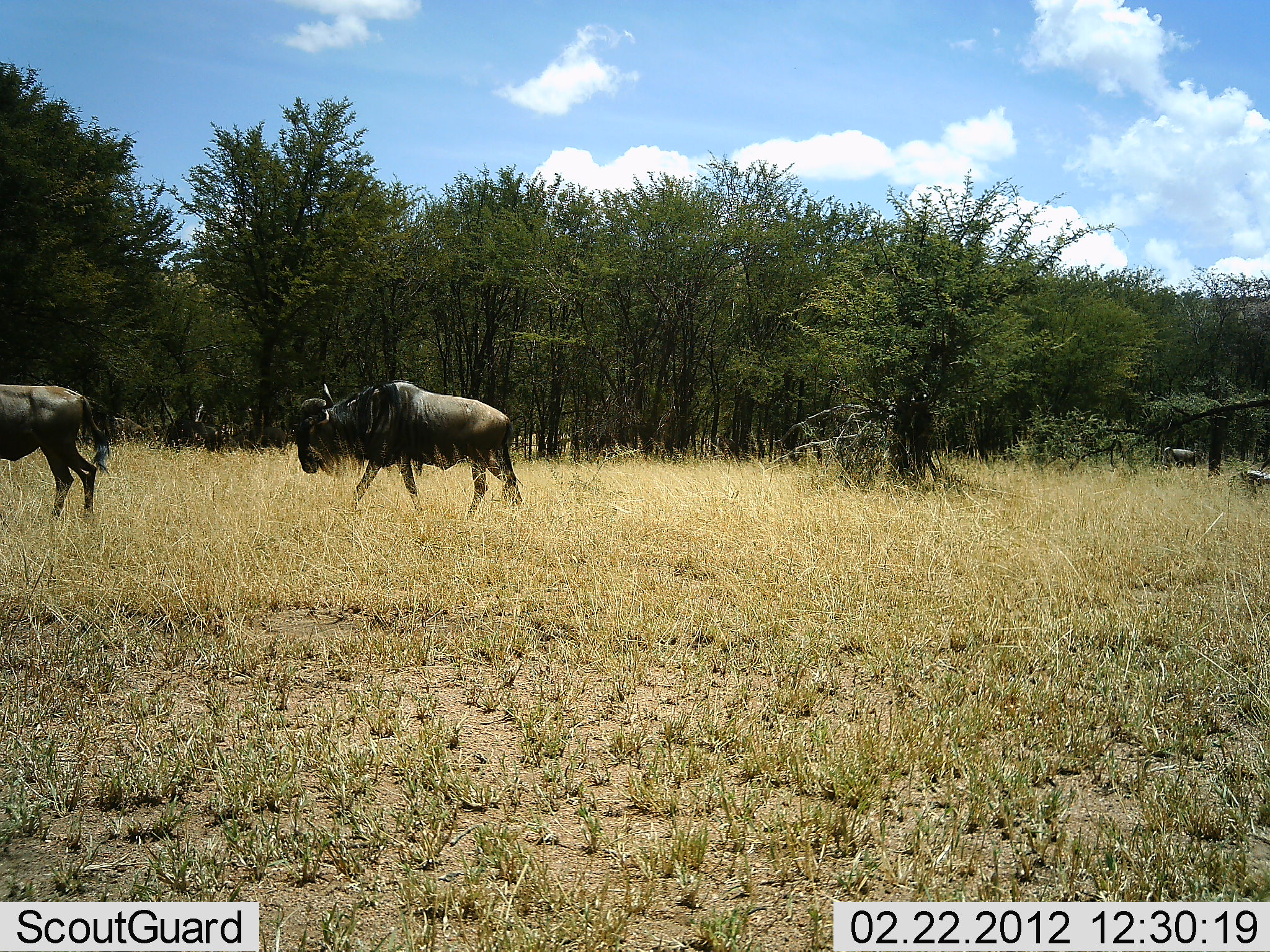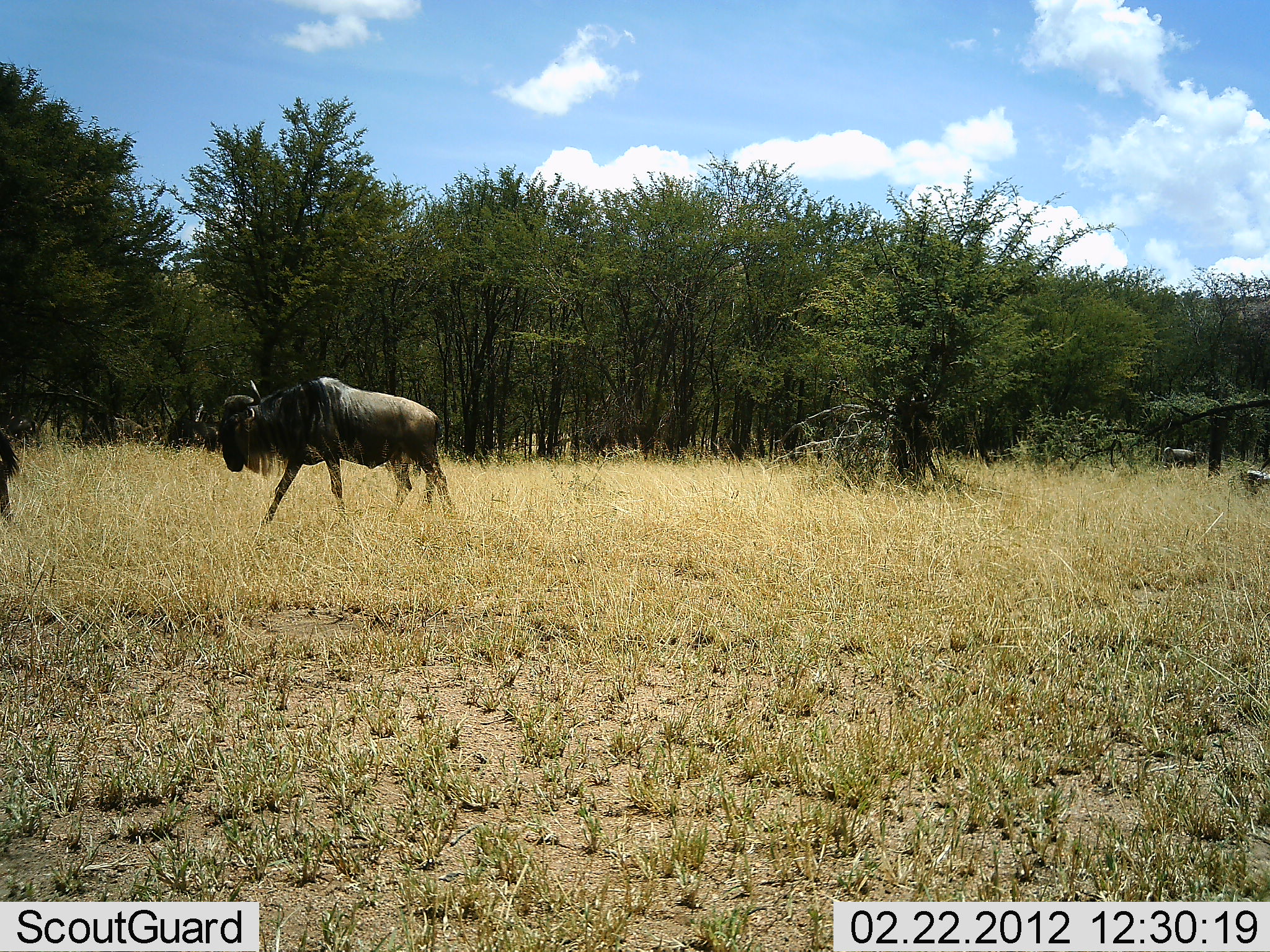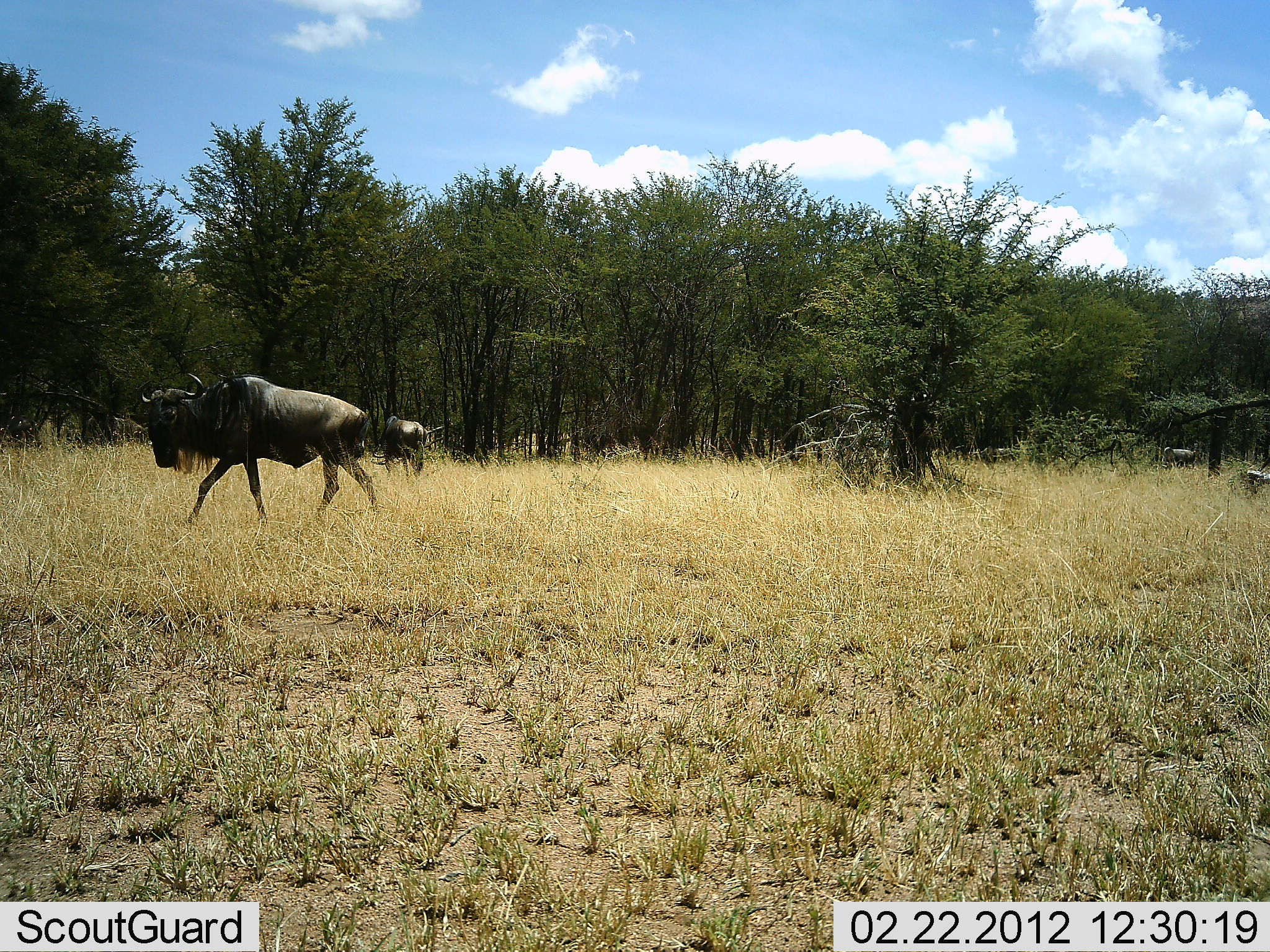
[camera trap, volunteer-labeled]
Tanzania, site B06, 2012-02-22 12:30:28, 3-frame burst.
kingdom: Animalia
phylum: Chordata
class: Mammalia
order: Artiodactyla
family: Bovidae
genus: Connochaetes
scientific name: Connochaetes taurinus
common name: blue wildebeest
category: wildebeest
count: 3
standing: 12%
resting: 0%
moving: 100%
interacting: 0%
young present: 0%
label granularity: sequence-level